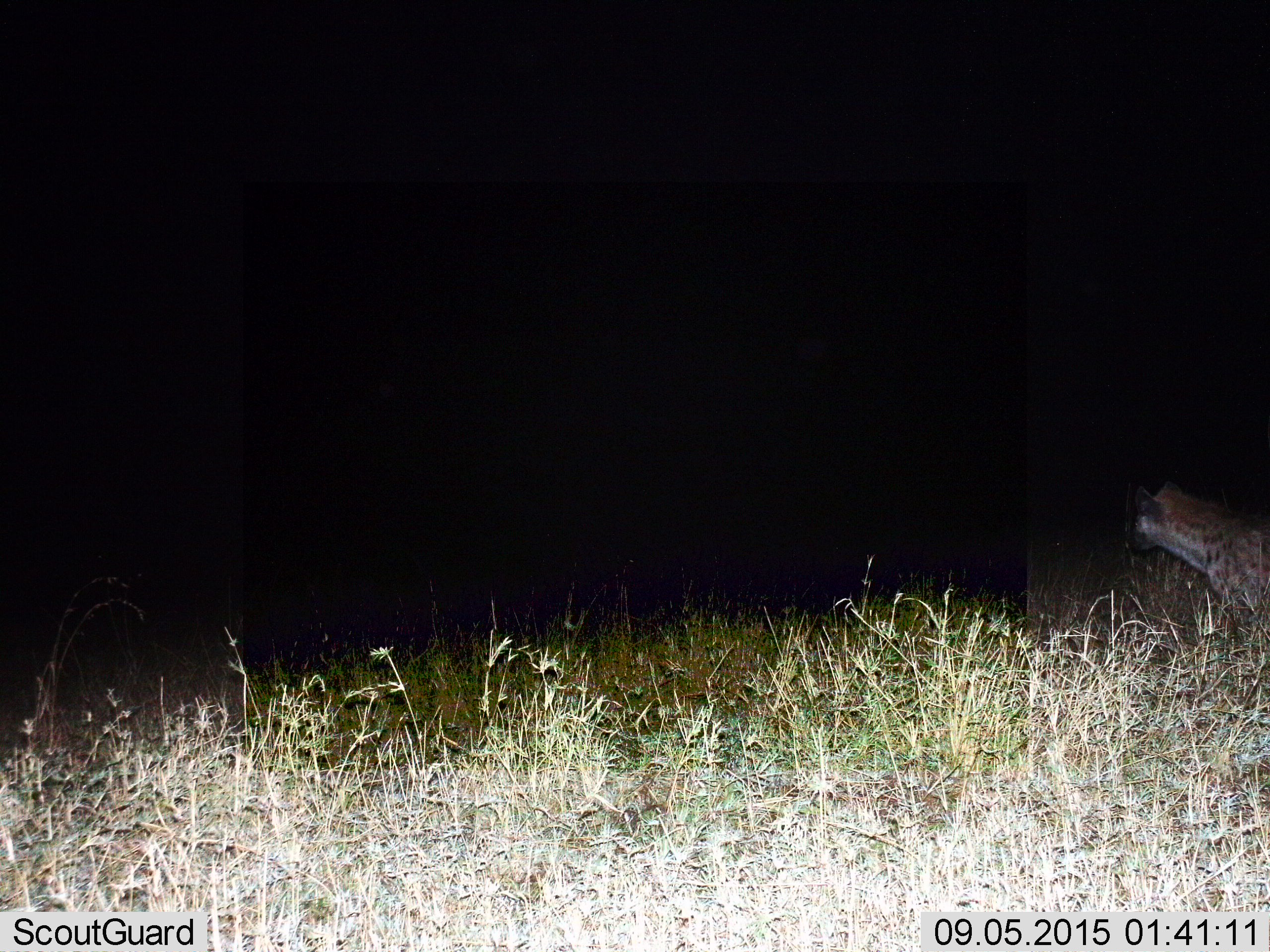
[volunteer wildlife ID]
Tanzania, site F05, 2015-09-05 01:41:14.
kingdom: Animalia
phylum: Chordata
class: Mammalia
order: Carnivora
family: Hyaenidae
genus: Crocuta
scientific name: Crocuta crocuta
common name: spotted hyena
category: hyenaspotted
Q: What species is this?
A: Hyenaspotted (spotted hyena) (Crocuta crocuta).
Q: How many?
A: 1.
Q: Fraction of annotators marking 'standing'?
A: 87%.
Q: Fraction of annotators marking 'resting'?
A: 0%.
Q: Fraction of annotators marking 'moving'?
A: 13%.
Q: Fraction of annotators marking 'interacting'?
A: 0%.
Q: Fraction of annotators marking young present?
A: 0%.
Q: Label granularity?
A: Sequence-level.